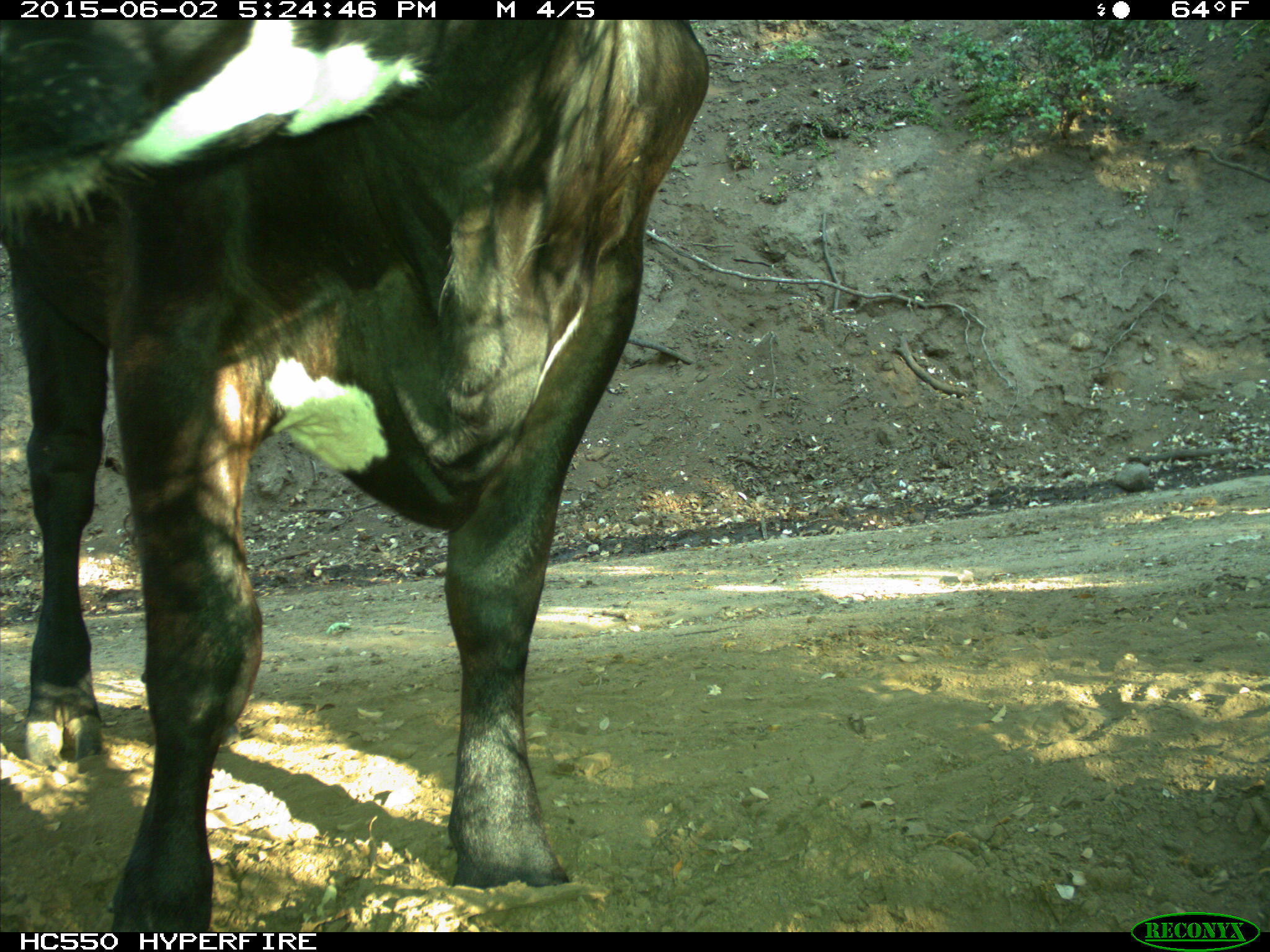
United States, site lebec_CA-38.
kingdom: Animalia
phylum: Chordata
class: Mammalia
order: Artiodactyla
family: Bovidae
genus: Bos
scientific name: Bos taurus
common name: domestic cow